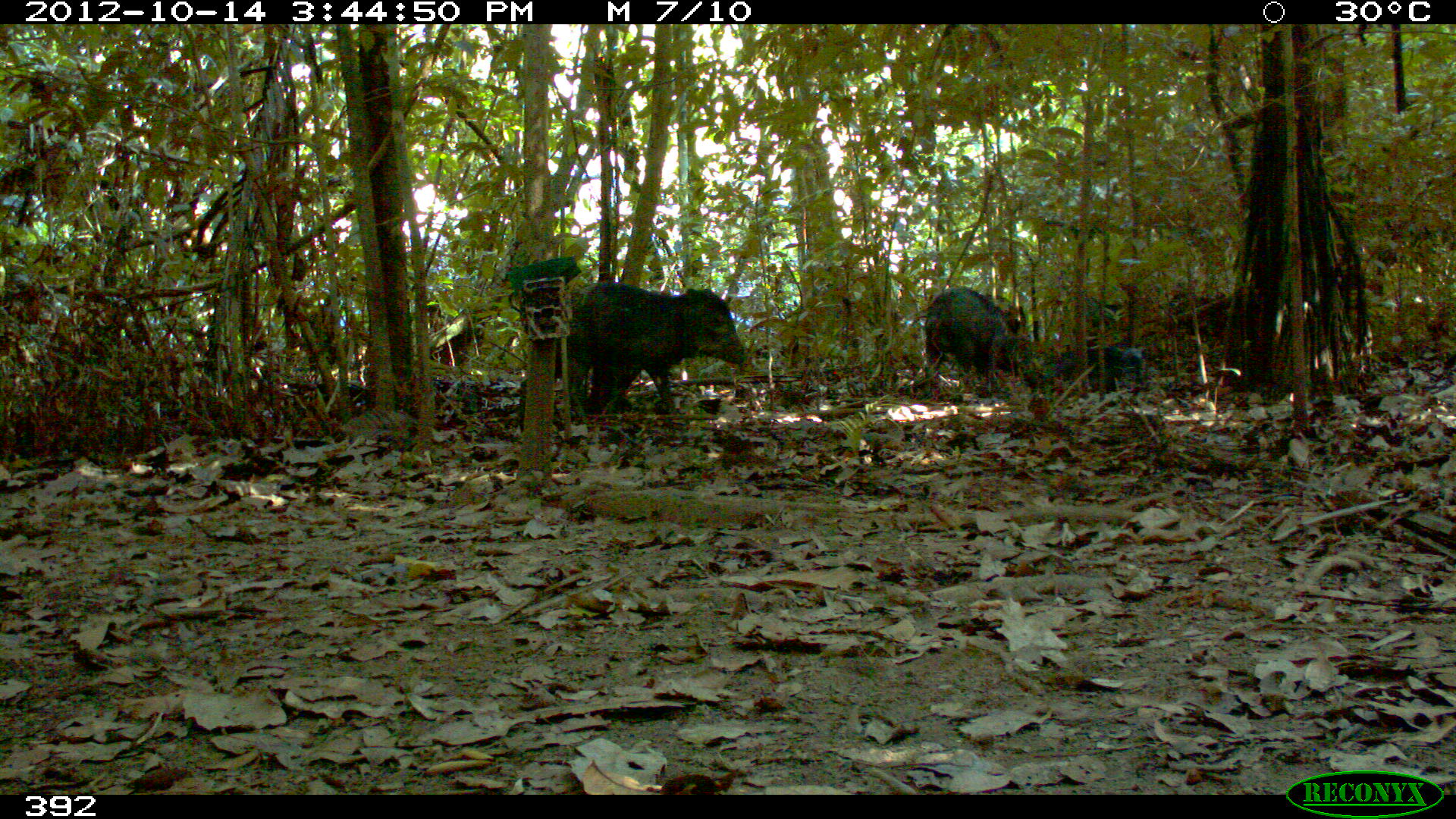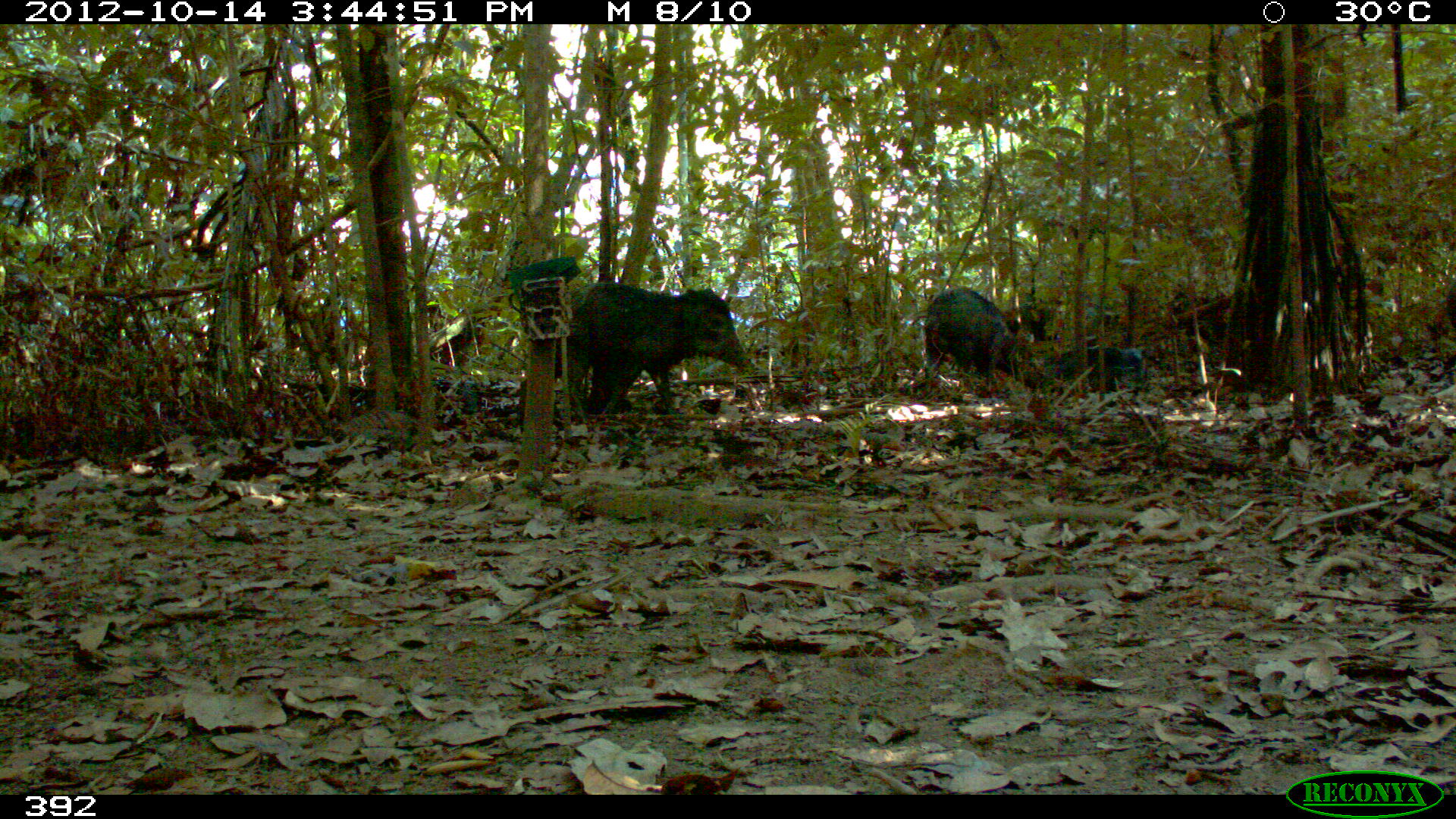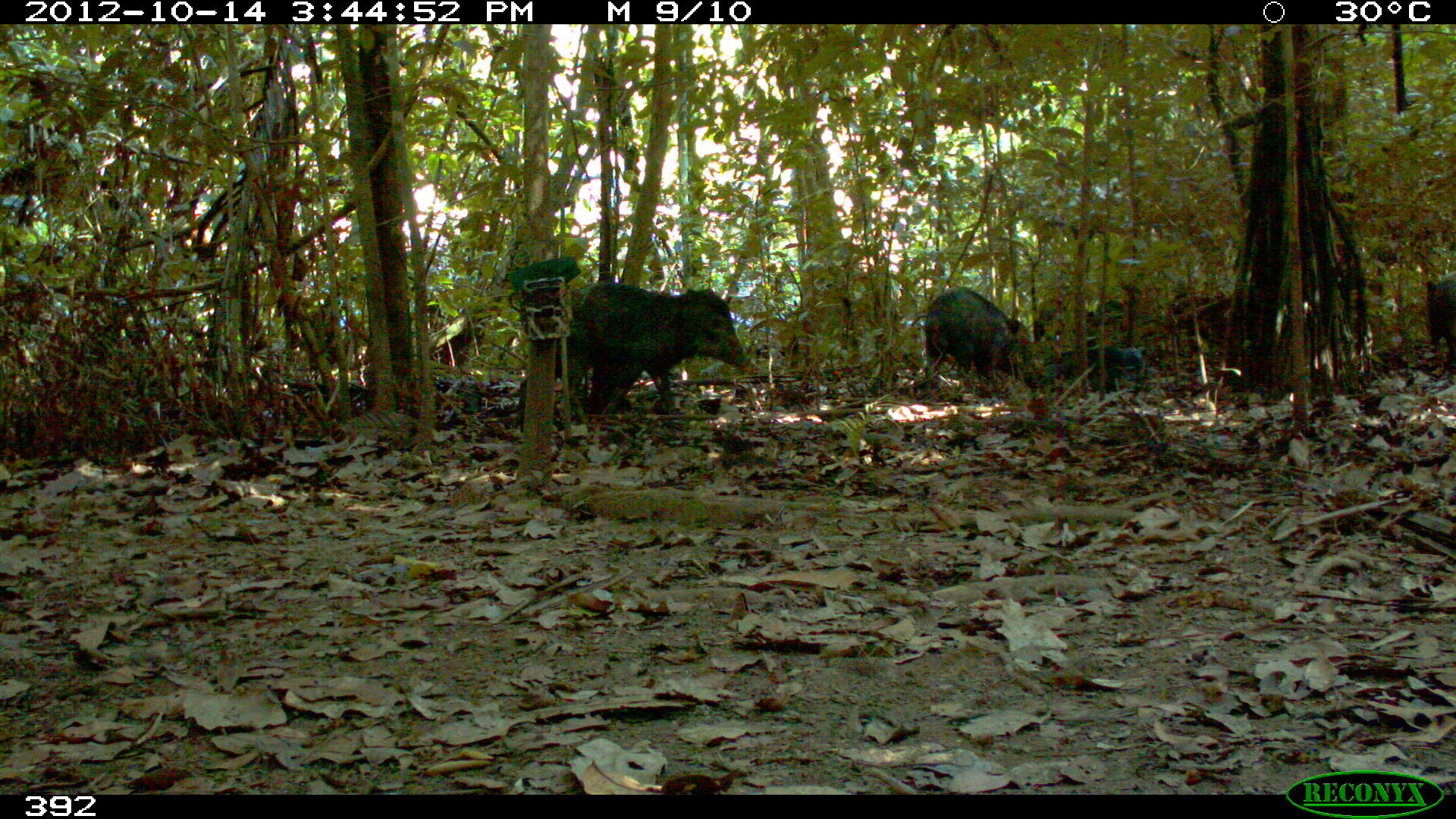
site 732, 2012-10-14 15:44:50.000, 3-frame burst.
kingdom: Animalia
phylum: Chordata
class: Mammalia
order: Artiodactyla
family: Tayassuidae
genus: Tayassu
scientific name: Tayassu pecari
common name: white-lipped peccary